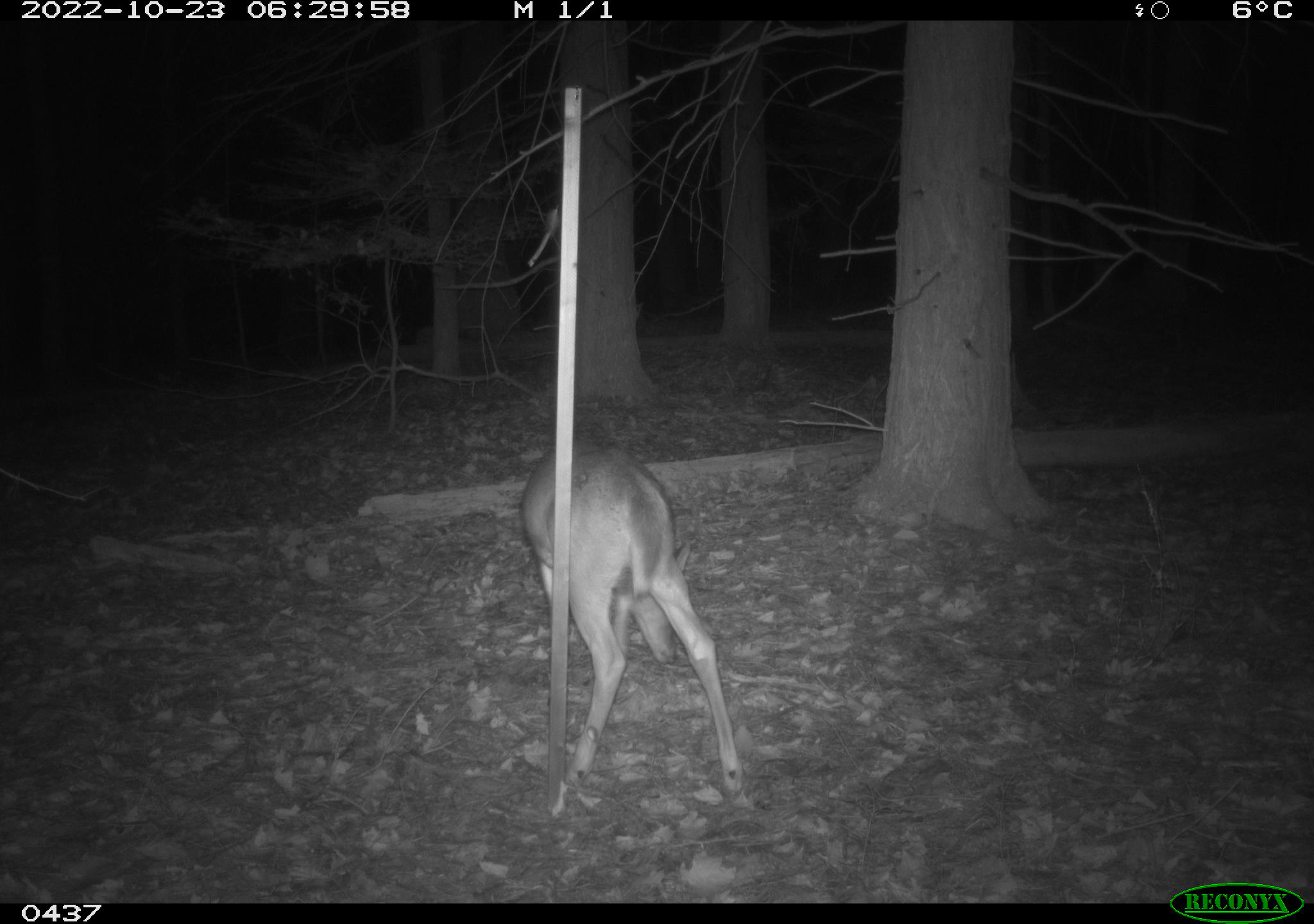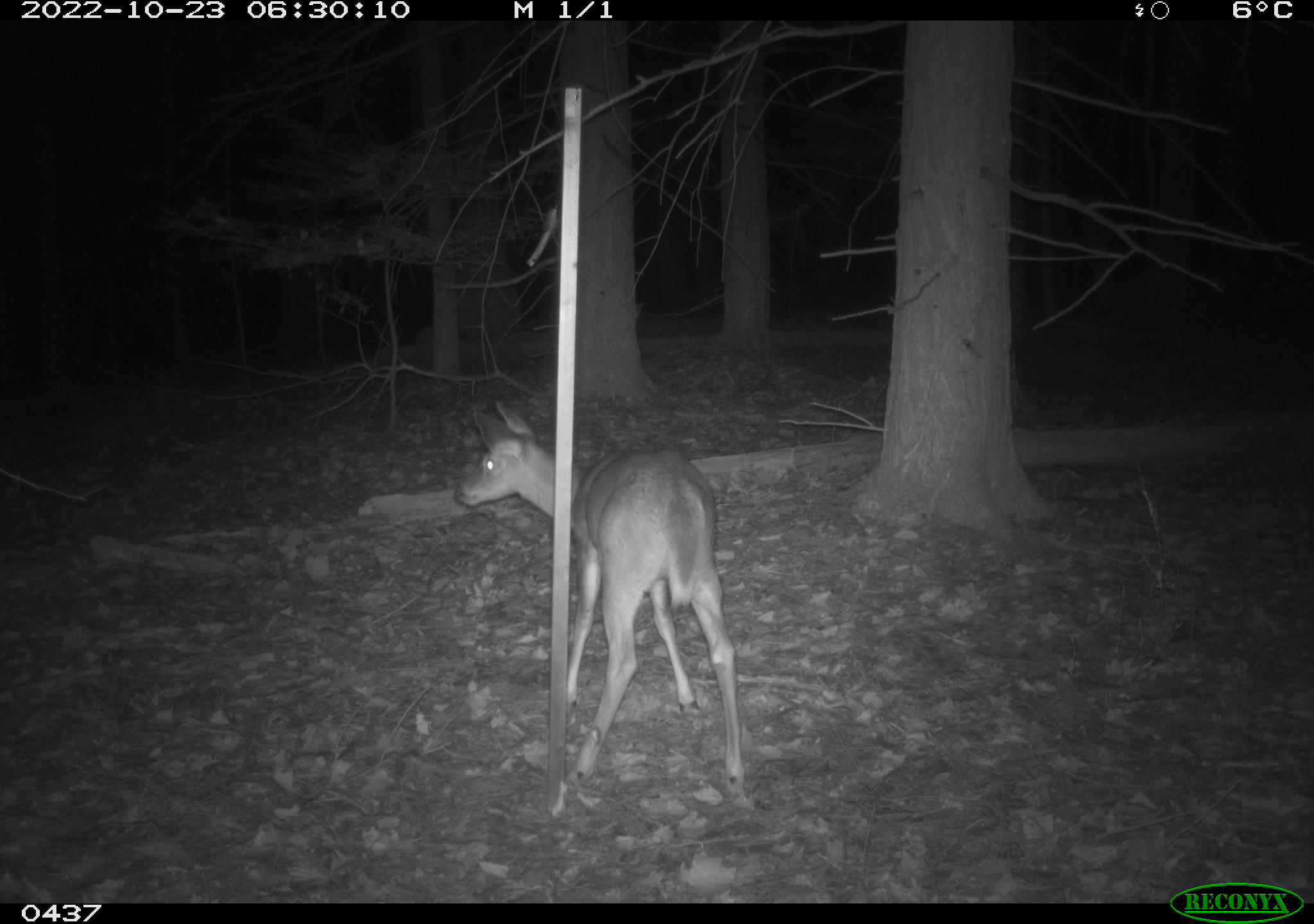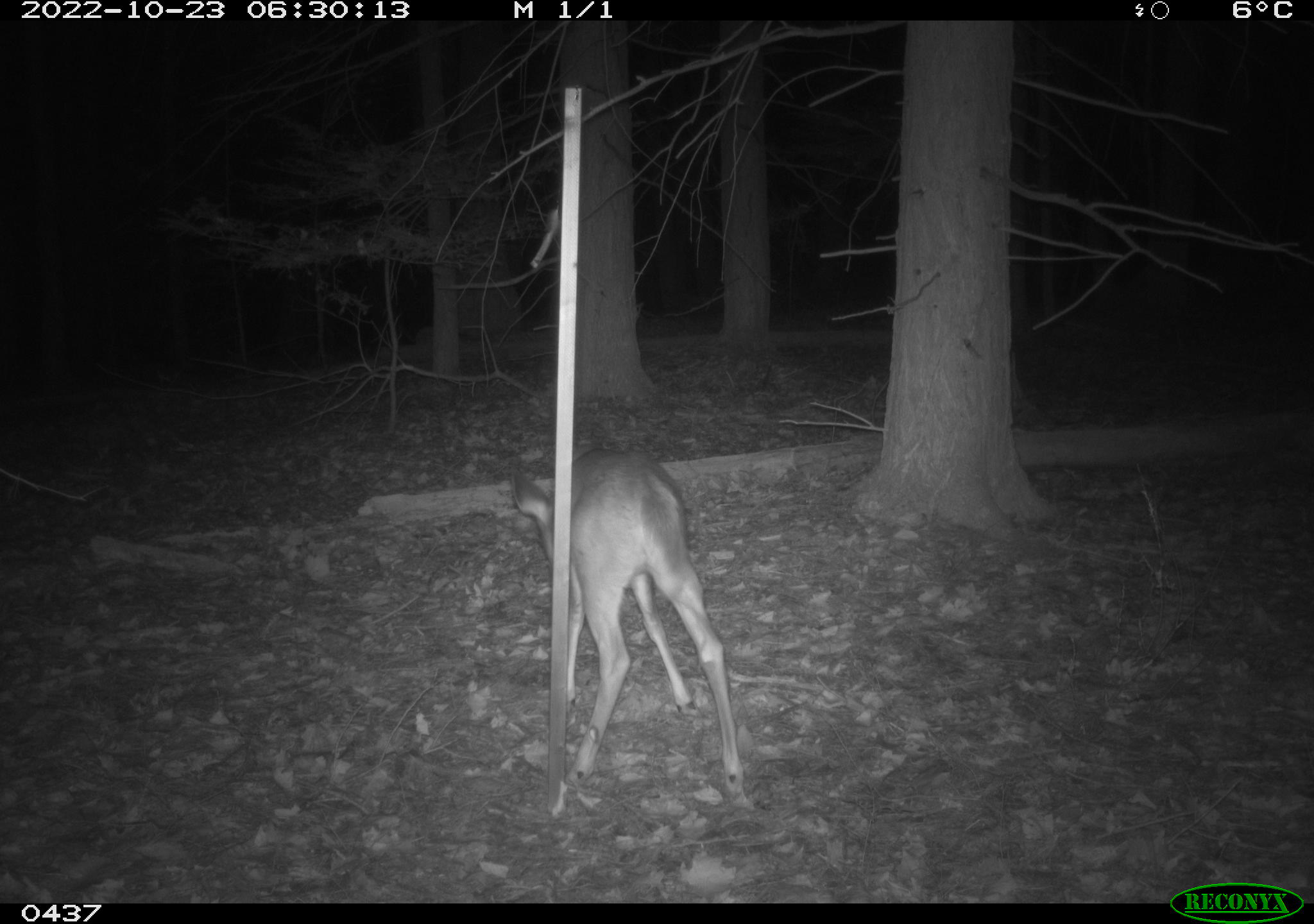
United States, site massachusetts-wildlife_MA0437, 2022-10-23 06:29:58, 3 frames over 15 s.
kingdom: Animalia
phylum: Chordata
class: Mammalia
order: Artiodactyla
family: Cervidae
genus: Odocoileus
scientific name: Odocoileus virginianus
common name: white-tailed deer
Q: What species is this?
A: White-tailed deer (Odocoileus virginianus).